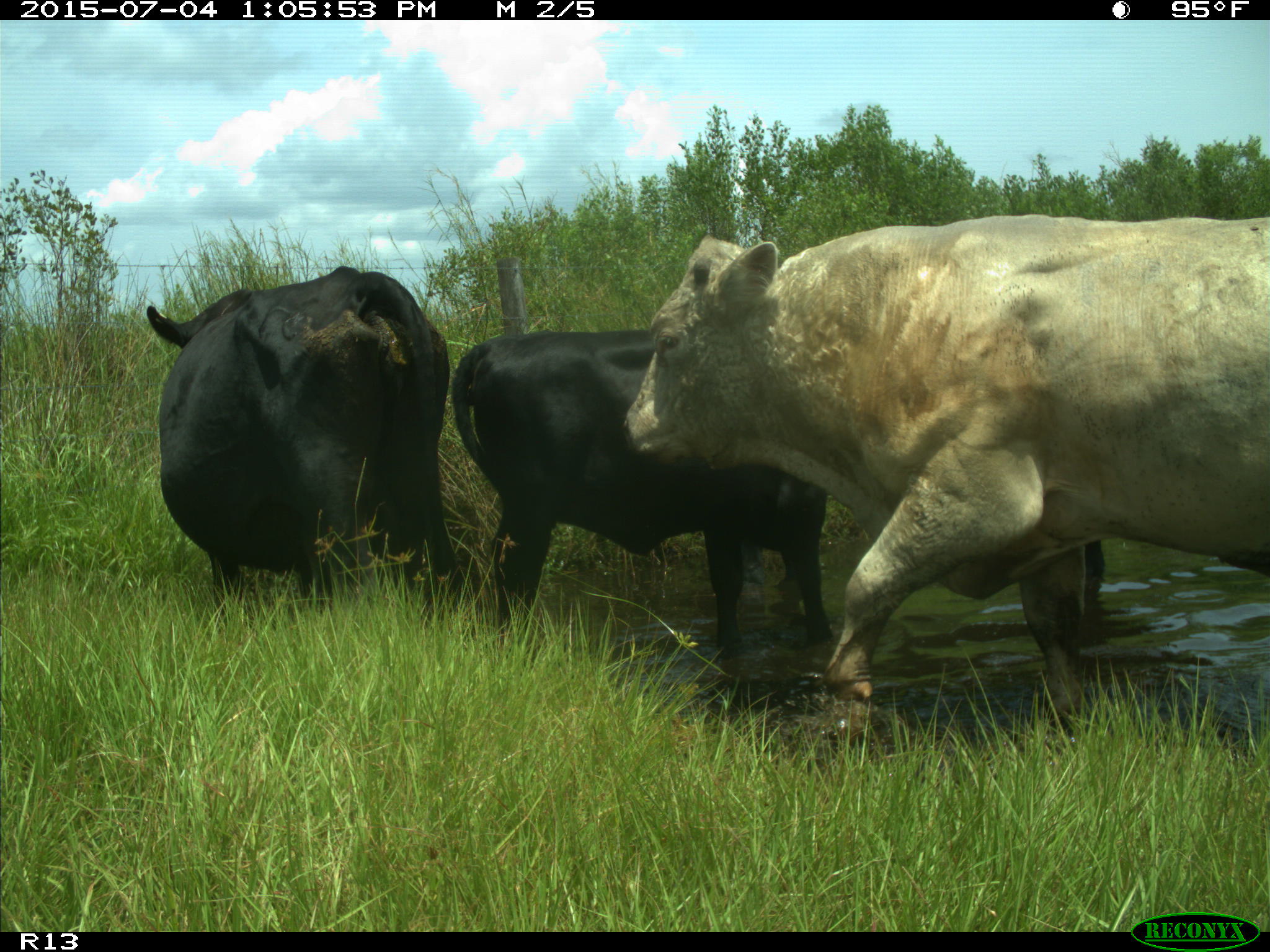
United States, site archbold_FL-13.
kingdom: Animalia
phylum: Chordata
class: Mammalia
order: Artiodactyla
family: Bovidae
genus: Bos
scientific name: Bos taurus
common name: domestic cow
Bos taurus (domestic cow).